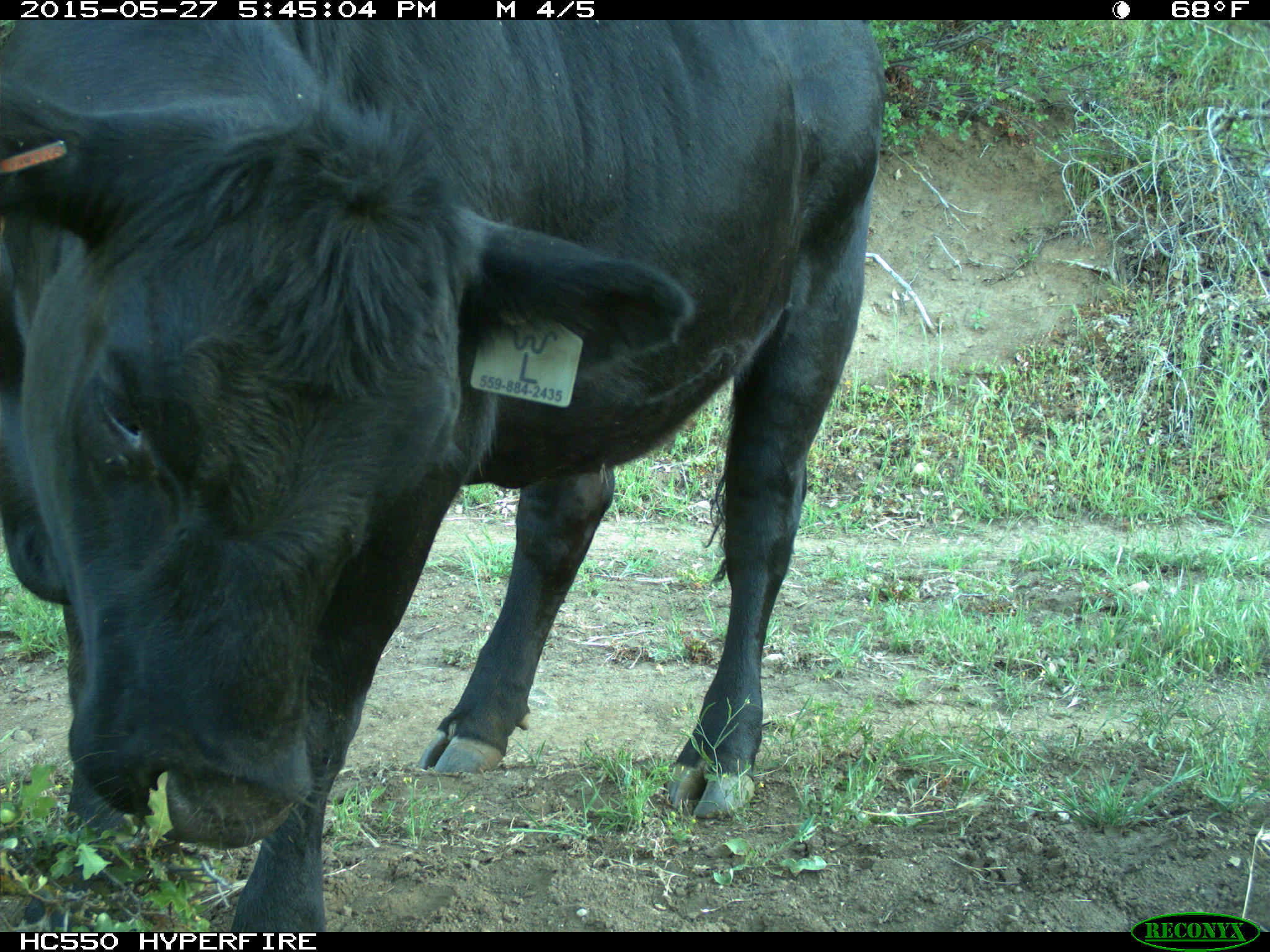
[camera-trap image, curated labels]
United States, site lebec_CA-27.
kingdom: Animalia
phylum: Chordata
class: Mammalia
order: Artiodactyla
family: Bovidae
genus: Bos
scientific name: Bos taurus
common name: domestic cow